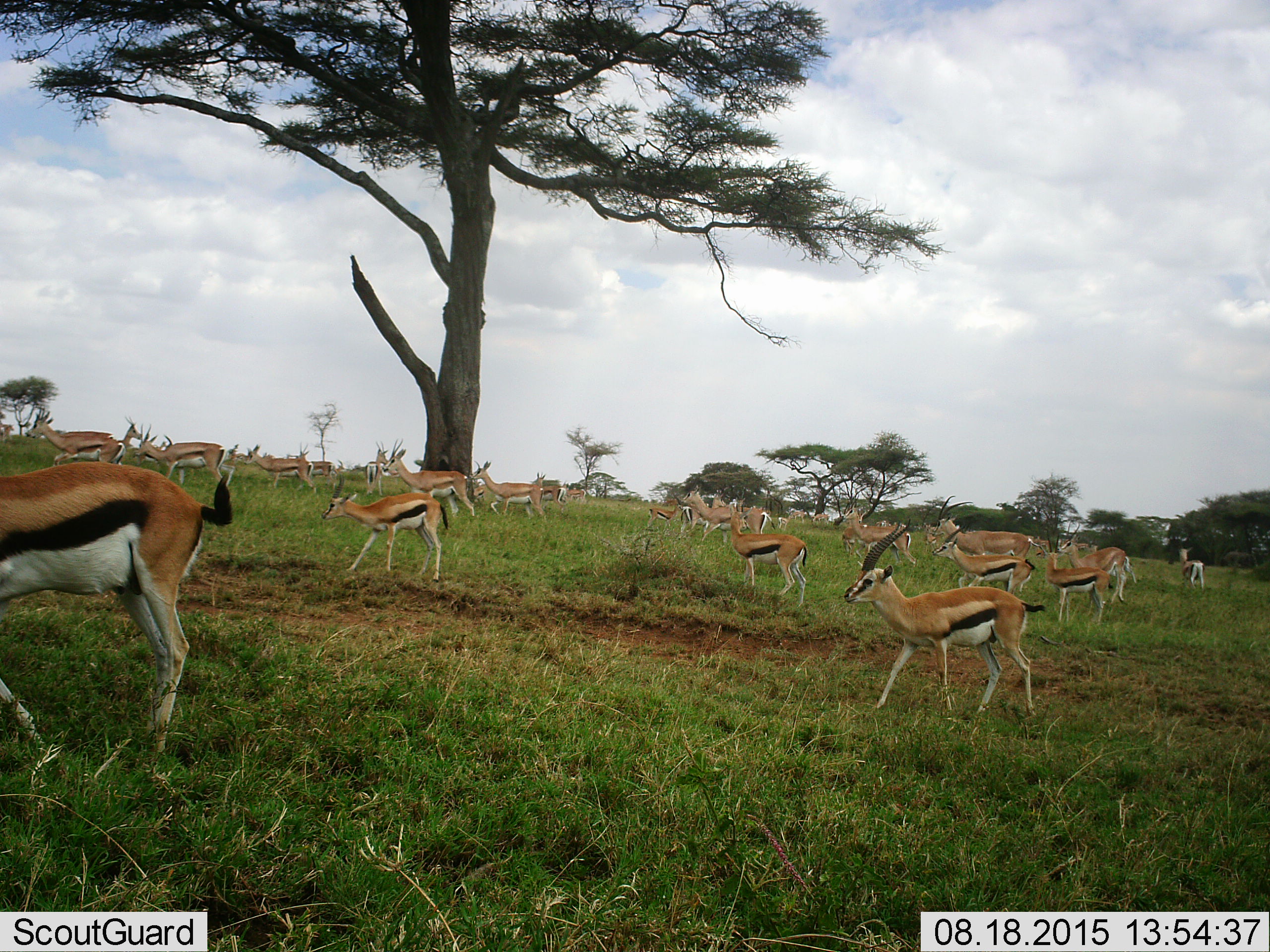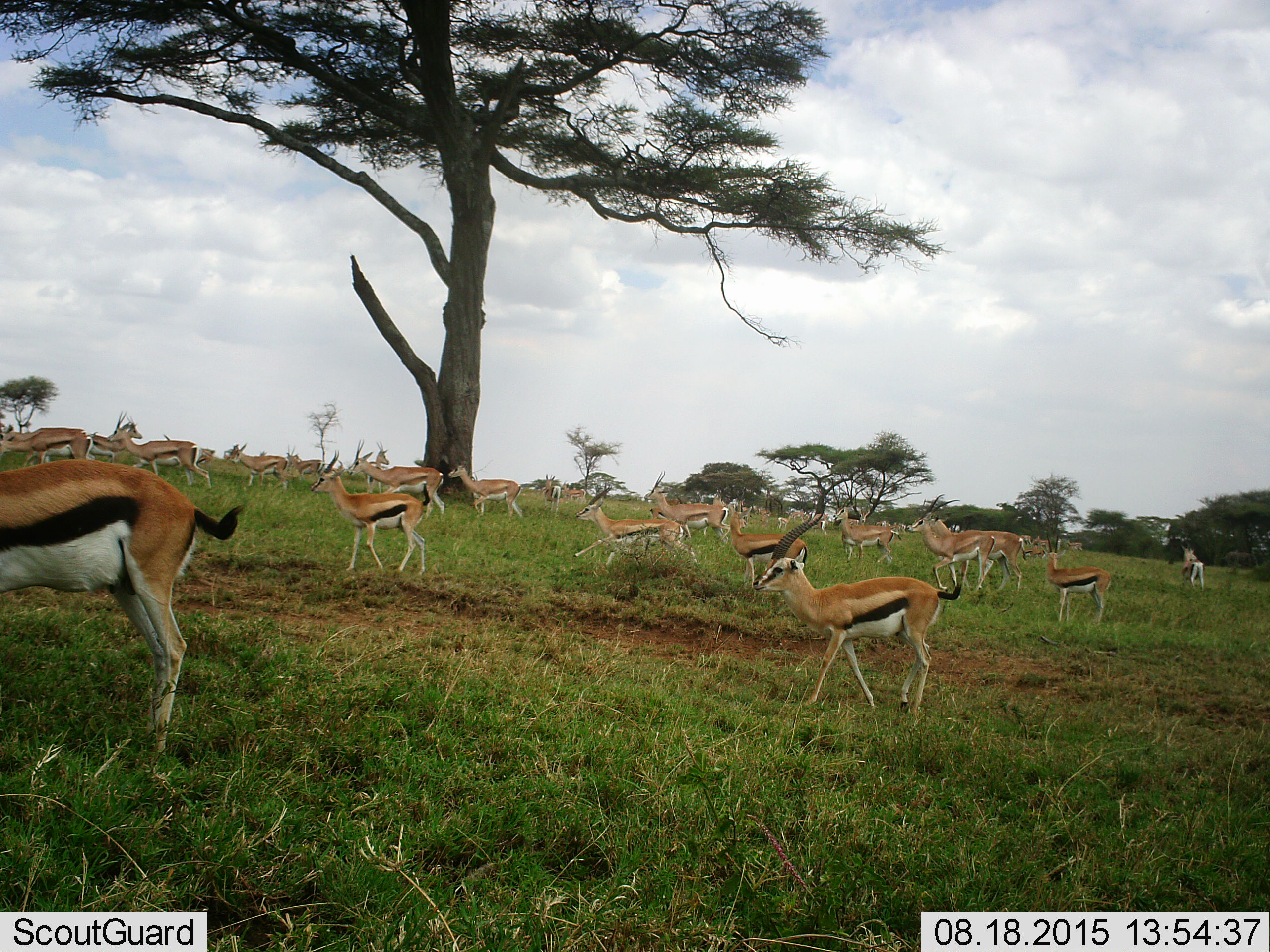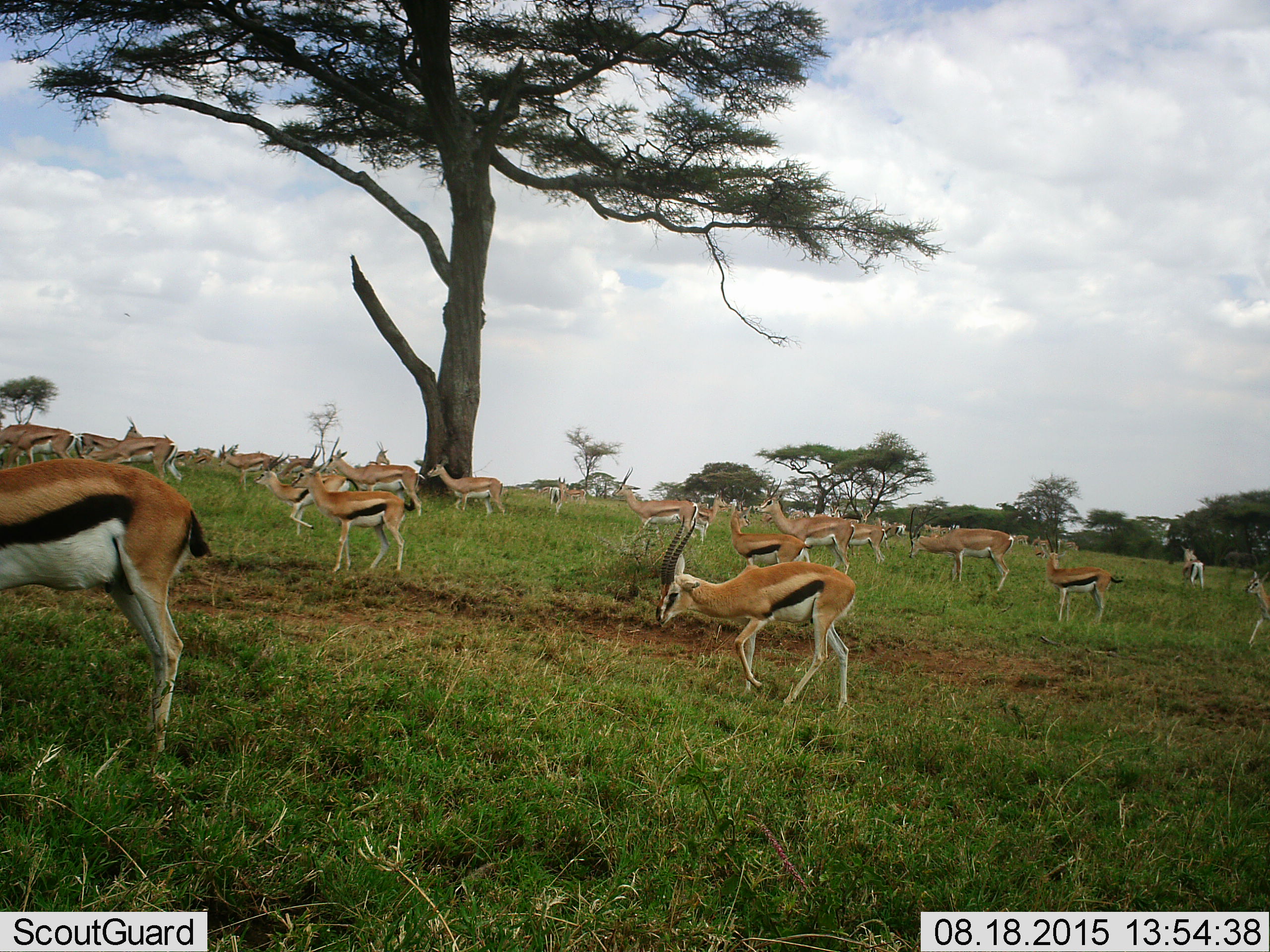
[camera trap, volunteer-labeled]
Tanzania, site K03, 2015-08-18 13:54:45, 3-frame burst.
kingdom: Animalia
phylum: Chordata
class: Mammalia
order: Artiodactyla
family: Bovidae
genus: Eudorcas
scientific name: Eudorcas thomsonii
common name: thomson's gazelle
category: gazellethomsons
Gazellethomsons (thomson's gazelle) (Eudorcas thomsonii), count 11-50. Behavior (volunteer vote fractions): standing 67%, resting 11%, moving 100%, interacting 11%. Young present (vote fraction): 11%. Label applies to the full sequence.